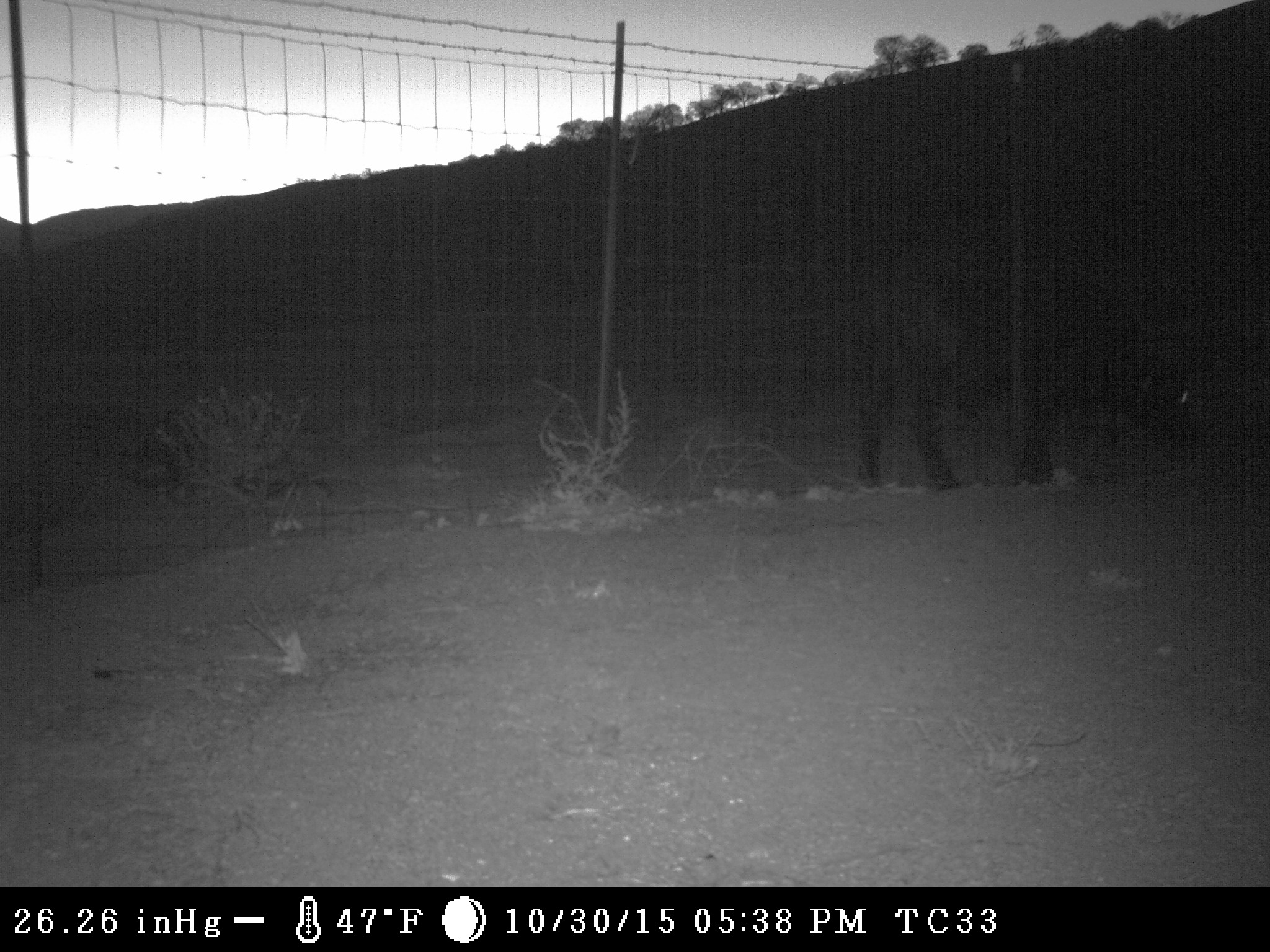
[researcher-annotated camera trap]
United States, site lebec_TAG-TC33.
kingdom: Animalia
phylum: Chordata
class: Mammalia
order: Artiodactyla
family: Bovidae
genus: Bos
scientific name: Bos taurus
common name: domestic cow